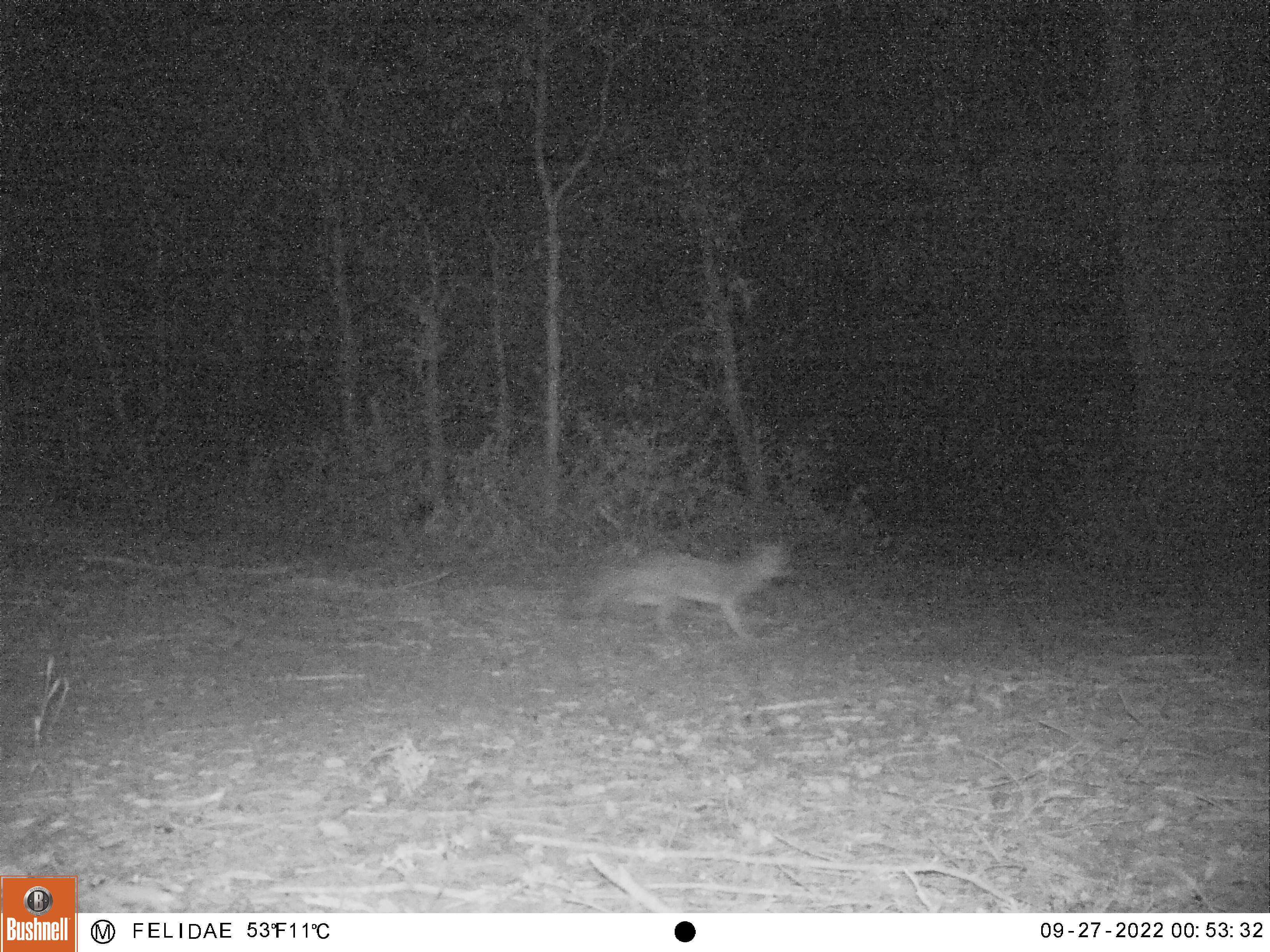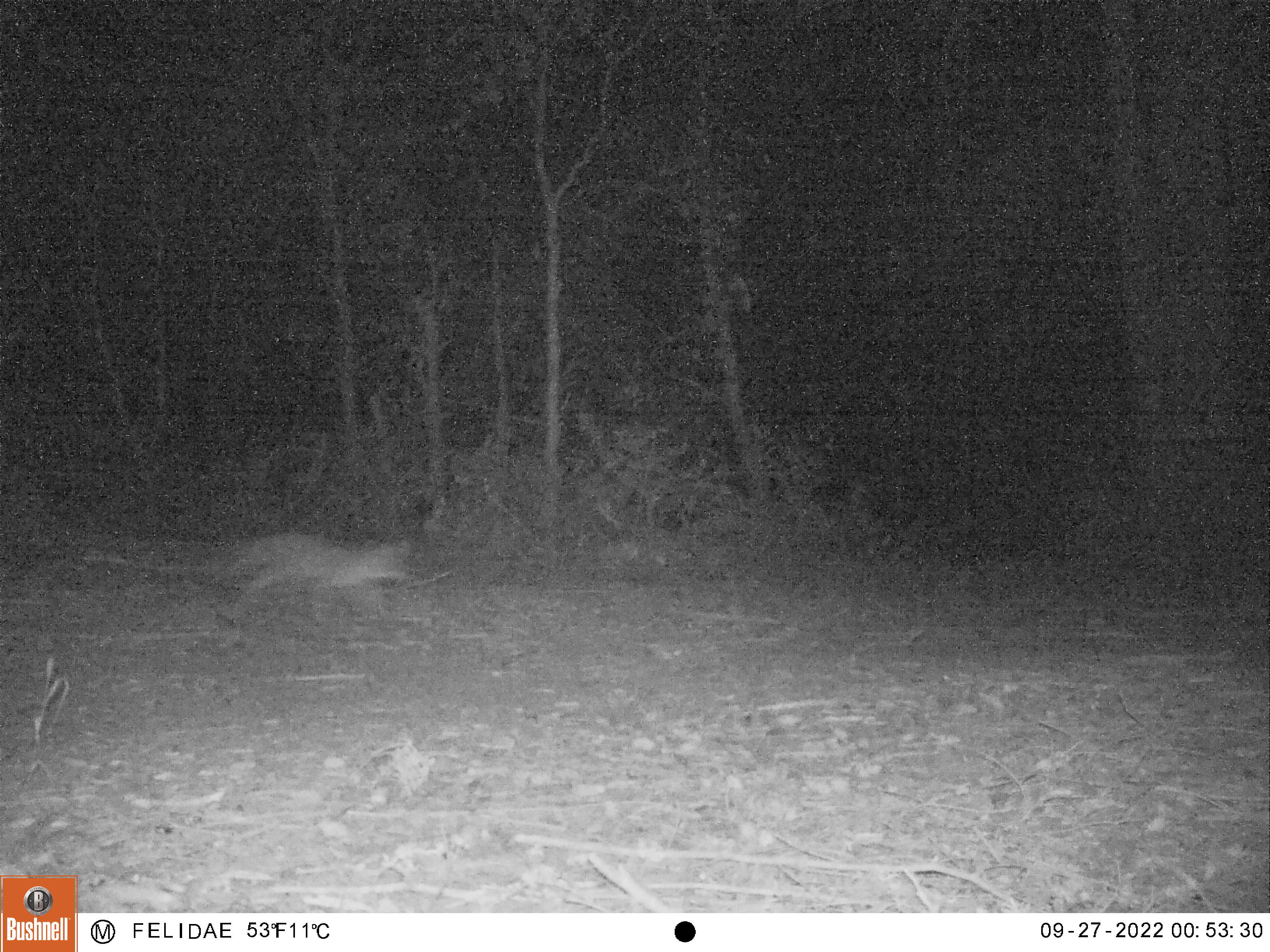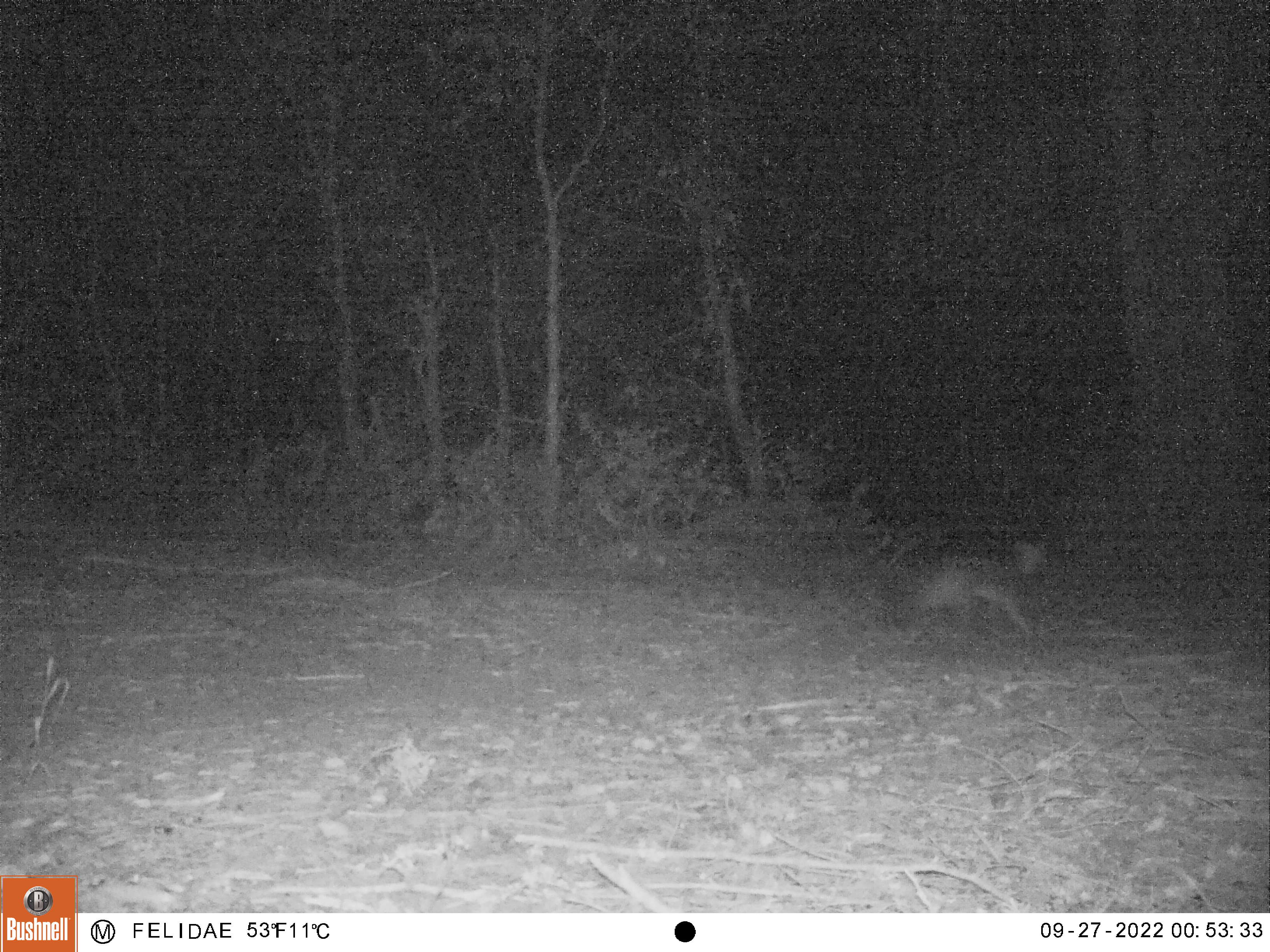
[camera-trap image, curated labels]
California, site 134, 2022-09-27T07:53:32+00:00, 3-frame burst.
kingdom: Animalia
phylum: Chordata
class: Mammalia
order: Carnivora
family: Canidae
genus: Urocyon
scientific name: Urocyon cinereoargenteus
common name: gray fox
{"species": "gray fox (Urocyon cinereoargenteus)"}